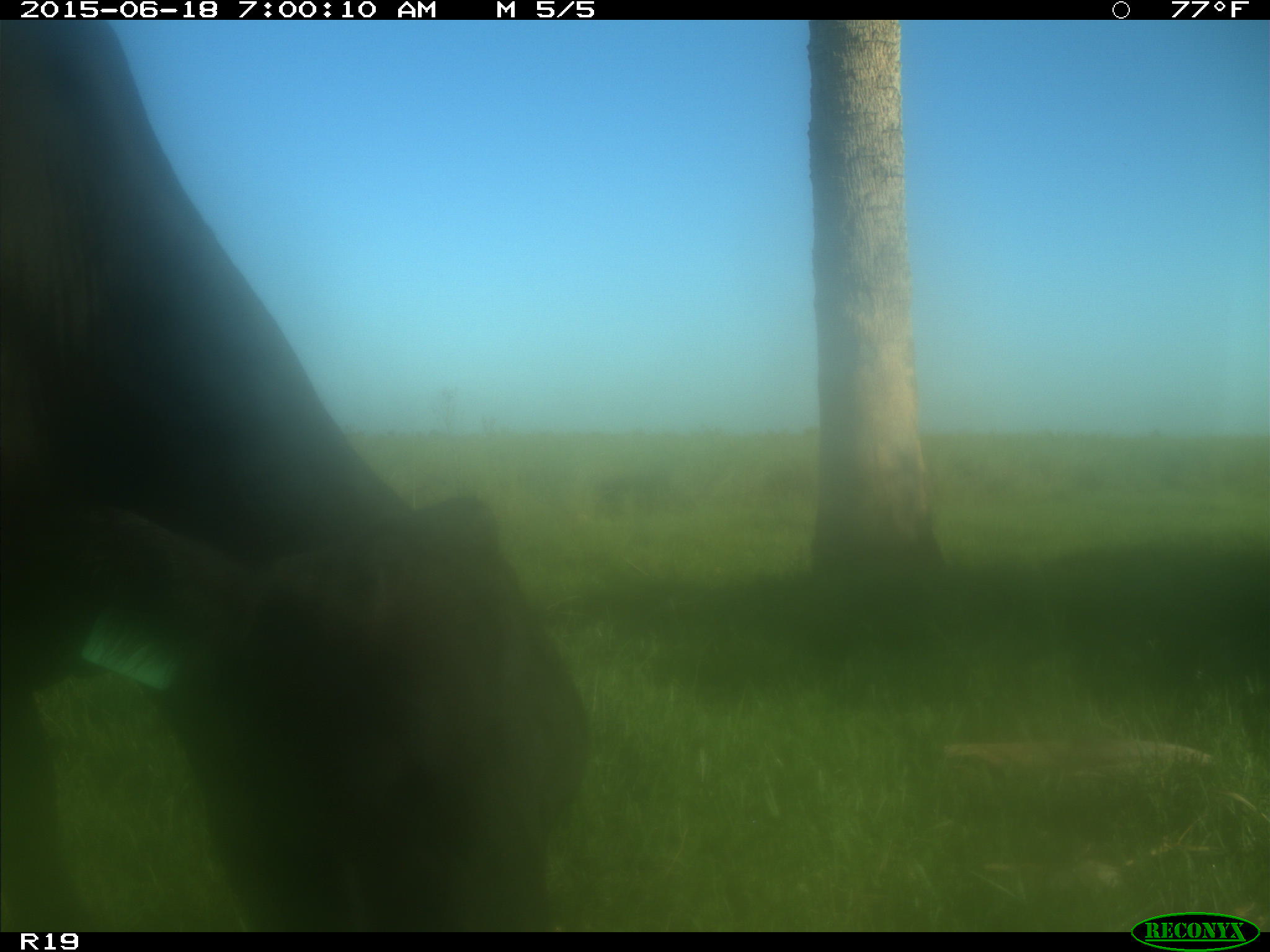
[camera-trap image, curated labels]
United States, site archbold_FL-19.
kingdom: Animalia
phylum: Chordata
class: Mammalia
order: Artiodactyla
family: Bovidae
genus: Bos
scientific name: Bos taurus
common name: domestic cow